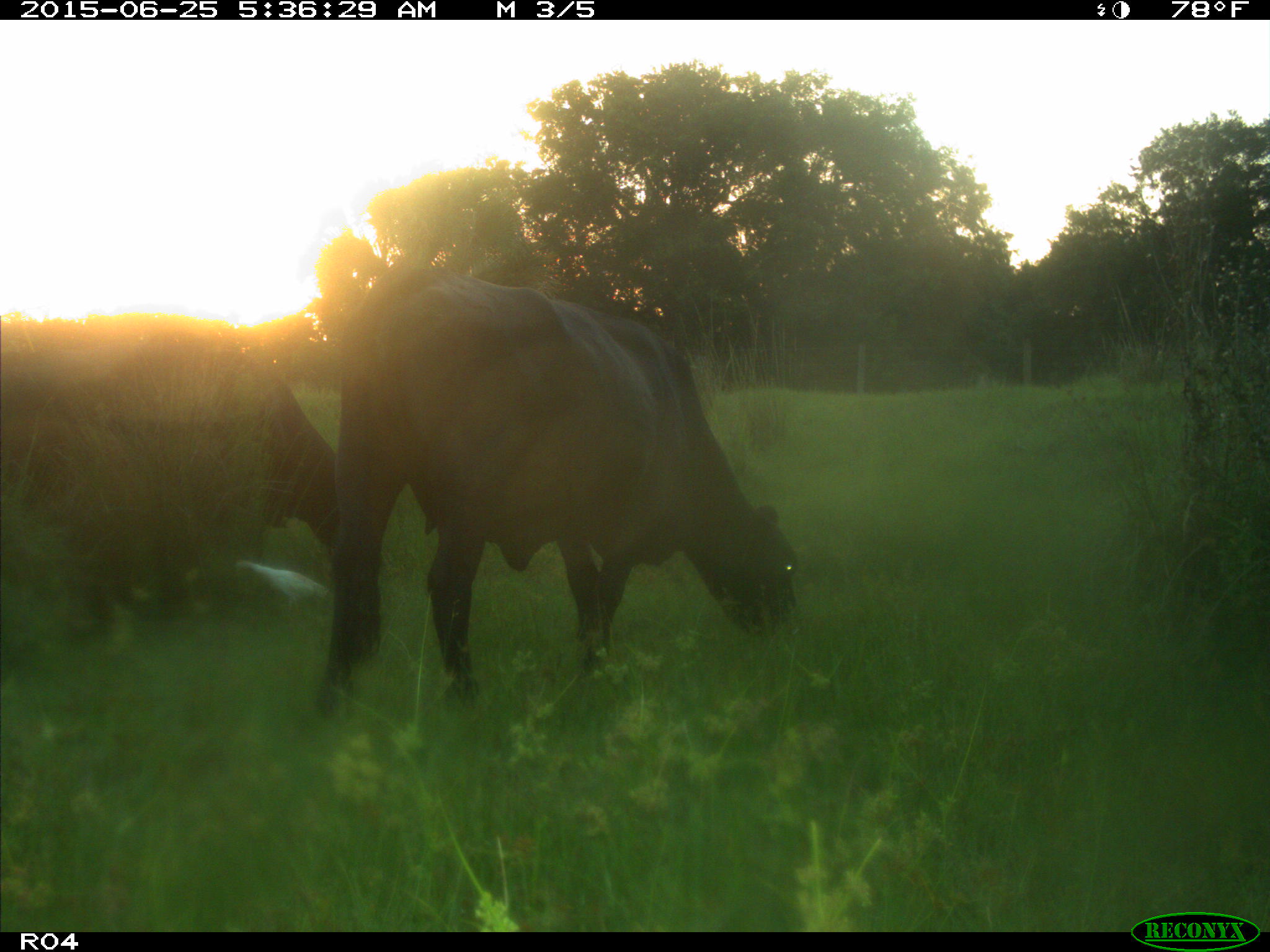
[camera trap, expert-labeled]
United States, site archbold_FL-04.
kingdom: Animalia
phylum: Chordata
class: Mammalia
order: Artiodactyla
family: Bovidae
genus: Bos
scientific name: Bos taurus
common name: domestic cow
Bos taurus (domestic cow).